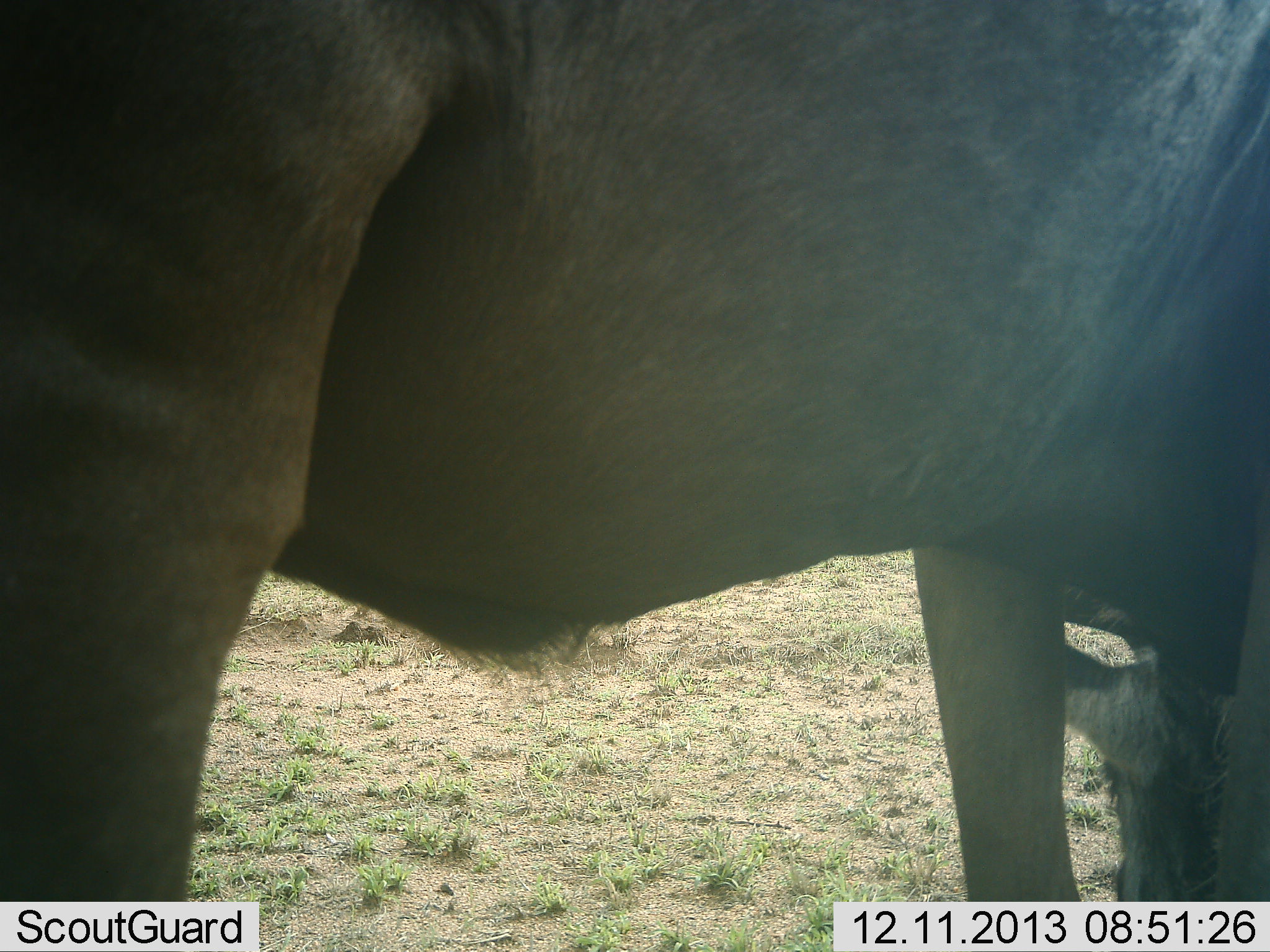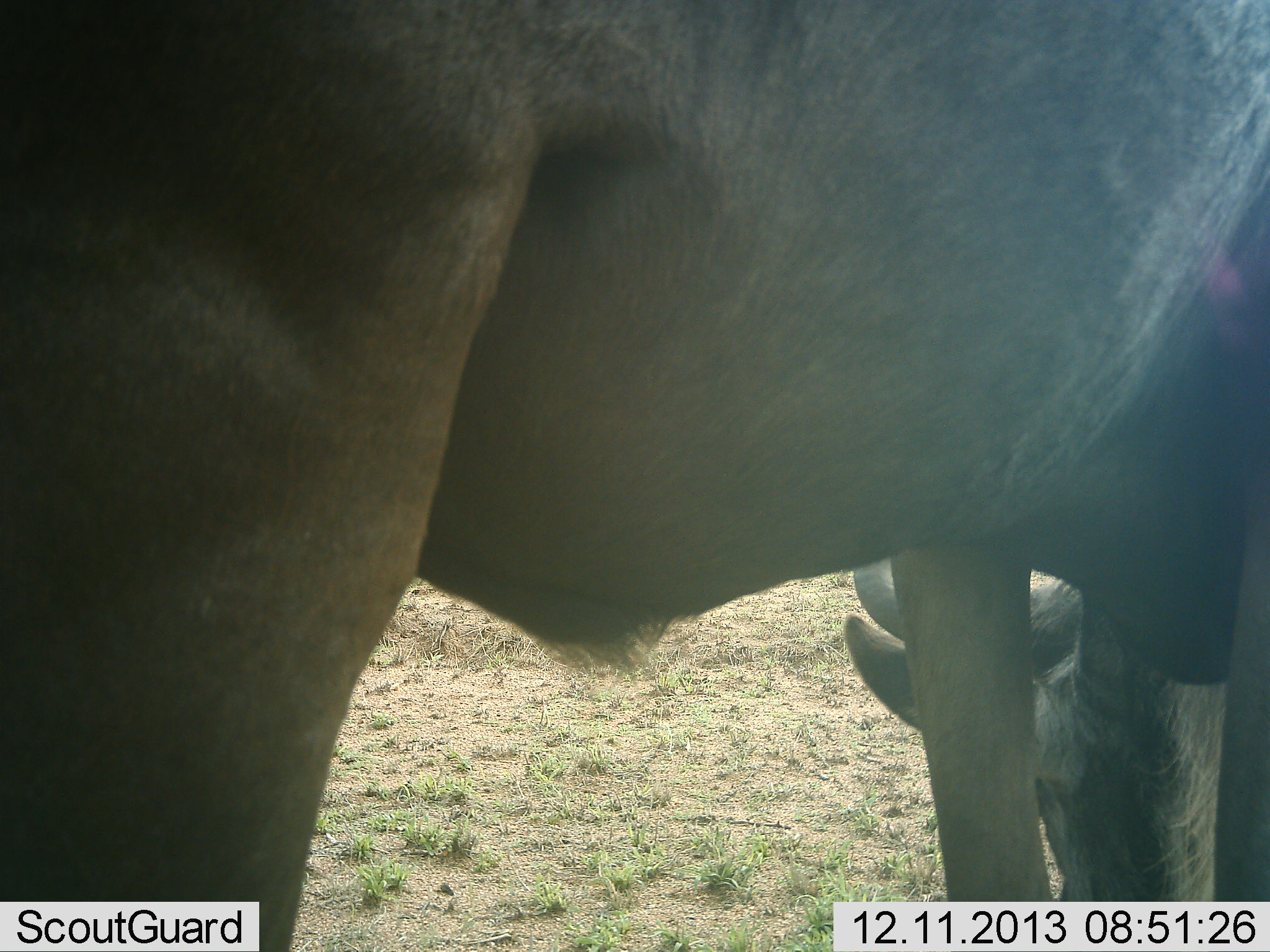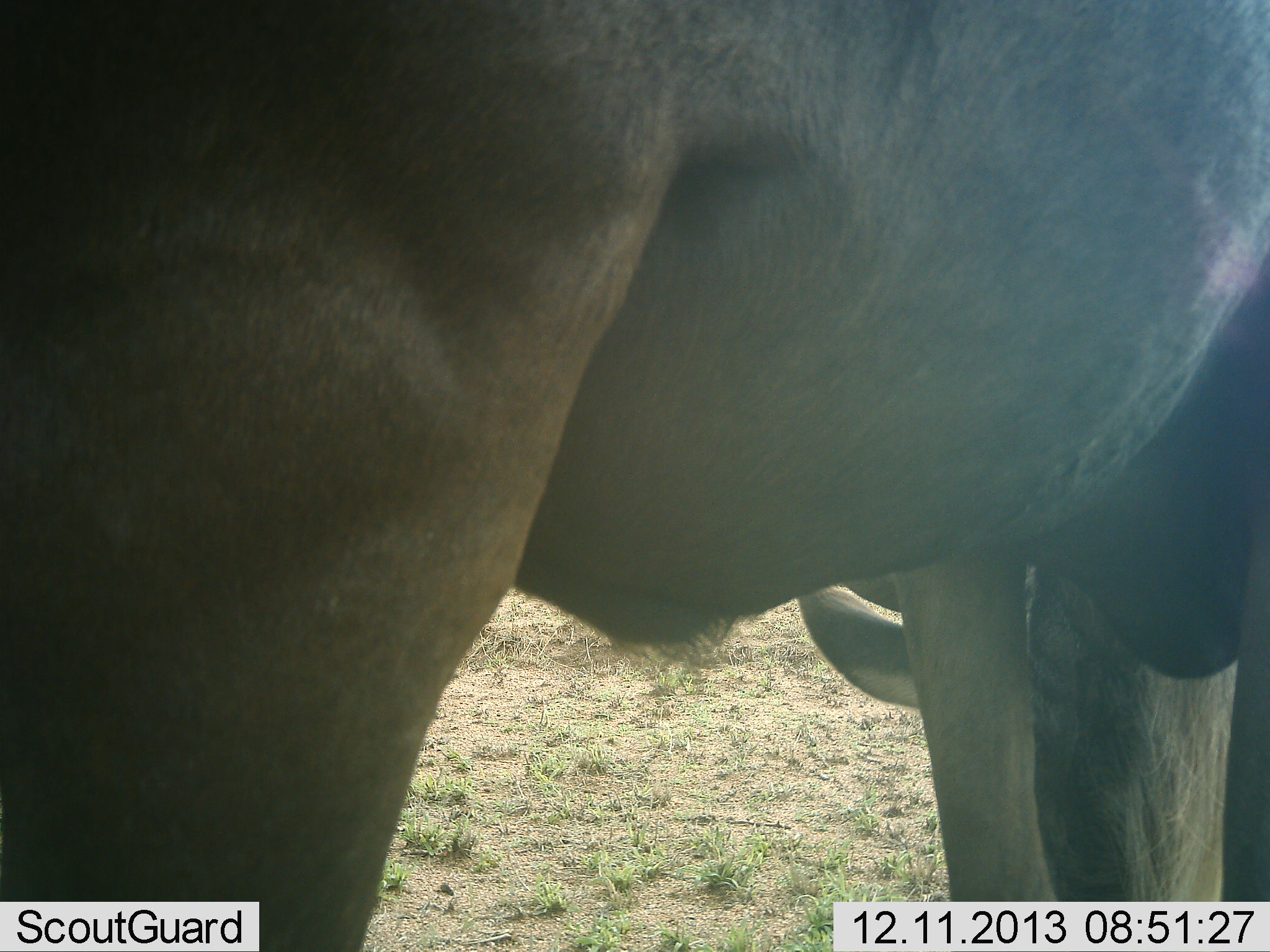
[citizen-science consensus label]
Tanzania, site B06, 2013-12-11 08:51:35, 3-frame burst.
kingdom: Animalia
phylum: Chordata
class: Mammalia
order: Artiodactyla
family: Bovidae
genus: Connochaetes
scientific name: Connochaetes taurinus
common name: blue wildebeest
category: wildebeest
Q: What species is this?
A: Wildebeest (blue wildebeest) (Connochaetes taurinus).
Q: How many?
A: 1.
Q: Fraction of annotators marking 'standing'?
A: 50%.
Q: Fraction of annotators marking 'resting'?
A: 20%.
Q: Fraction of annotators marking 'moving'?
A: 10%.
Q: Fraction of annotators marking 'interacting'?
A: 0%.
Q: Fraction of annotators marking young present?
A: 0%.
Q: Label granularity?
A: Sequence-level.